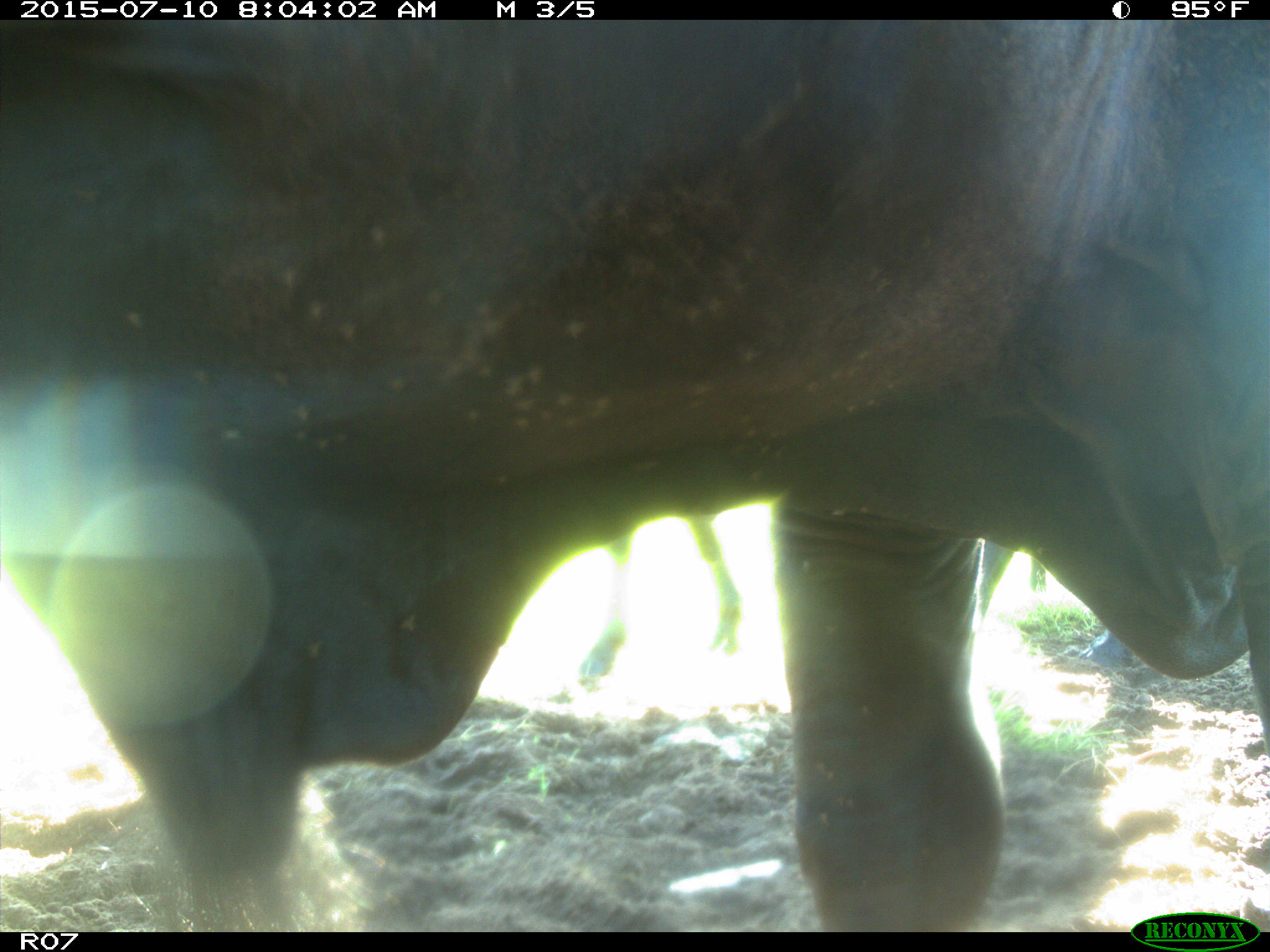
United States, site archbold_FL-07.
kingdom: Animalia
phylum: Chordata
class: Mammalia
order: Artiodactyla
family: Bovidae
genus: Bos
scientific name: Bos taurus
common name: domestic cow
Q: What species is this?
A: Bos taurus (domestic cow).